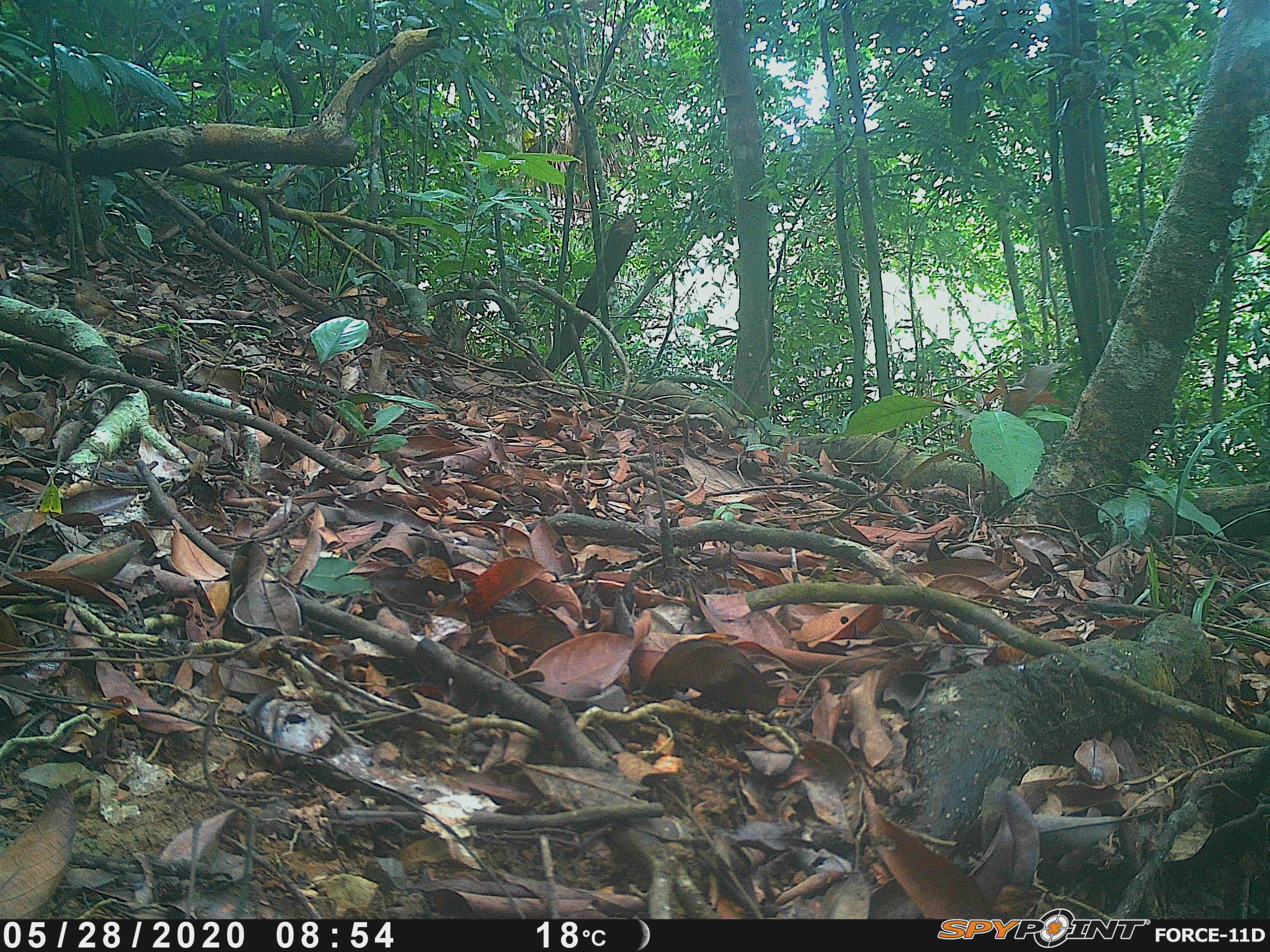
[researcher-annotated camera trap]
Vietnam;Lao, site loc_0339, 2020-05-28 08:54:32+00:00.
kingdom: Animalia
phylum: Chordata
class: Aves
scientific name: Aves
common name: bird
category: unidentified bird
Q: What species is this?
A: Unidentified bird (bird) (Aves).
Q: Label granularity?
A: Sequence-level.